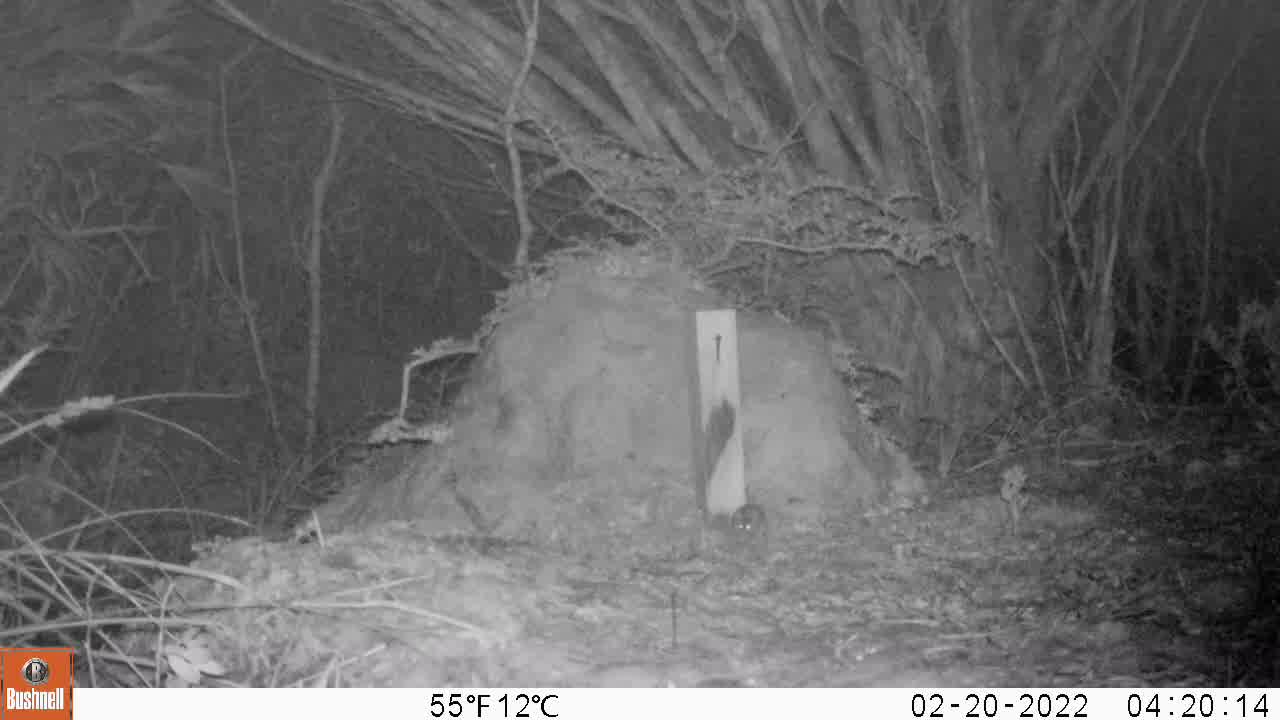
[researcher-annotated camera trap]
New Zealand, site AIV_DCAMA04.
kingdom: Animalia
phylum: Chordata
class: Mammalia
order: Rodentia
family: Muridae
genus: Mus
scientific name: Mus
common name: mouse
Mouse (Mus).